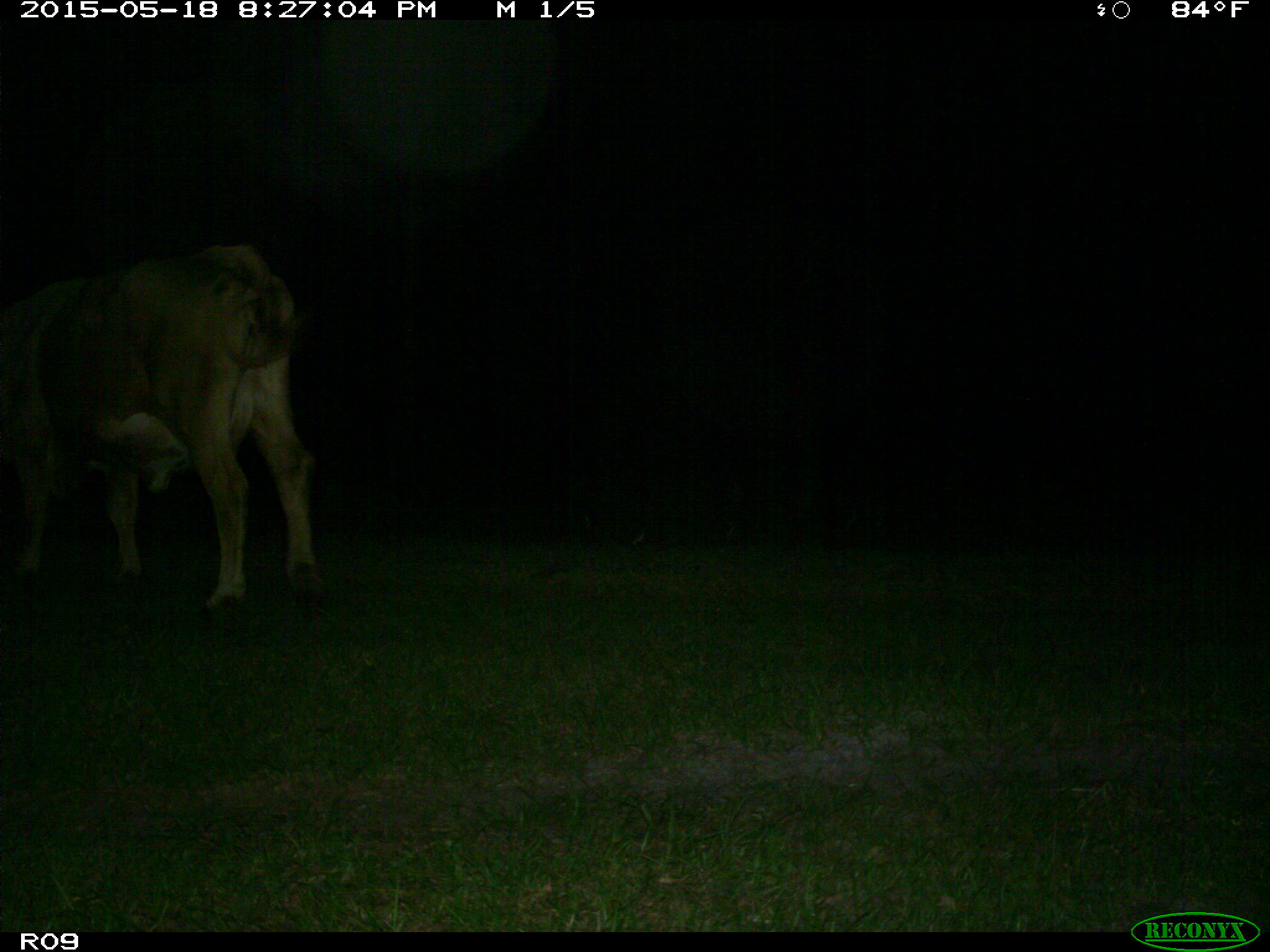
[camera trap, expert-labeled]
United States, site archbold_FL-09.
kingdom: Animalia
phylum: Chordata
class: Mammalia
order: Artiodactyla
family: Bovidae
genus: Bos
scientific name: Bos taurus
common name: domestic cow